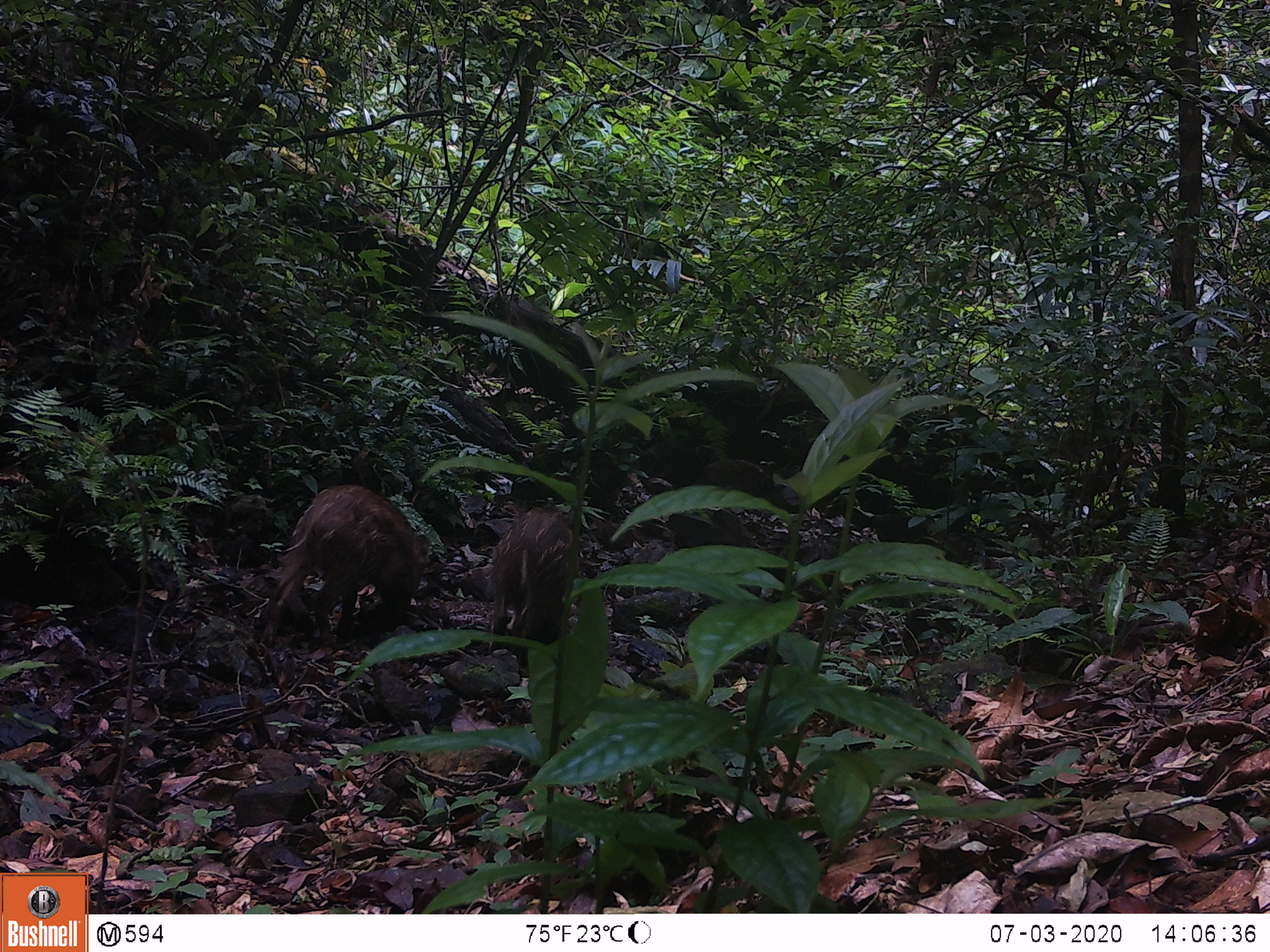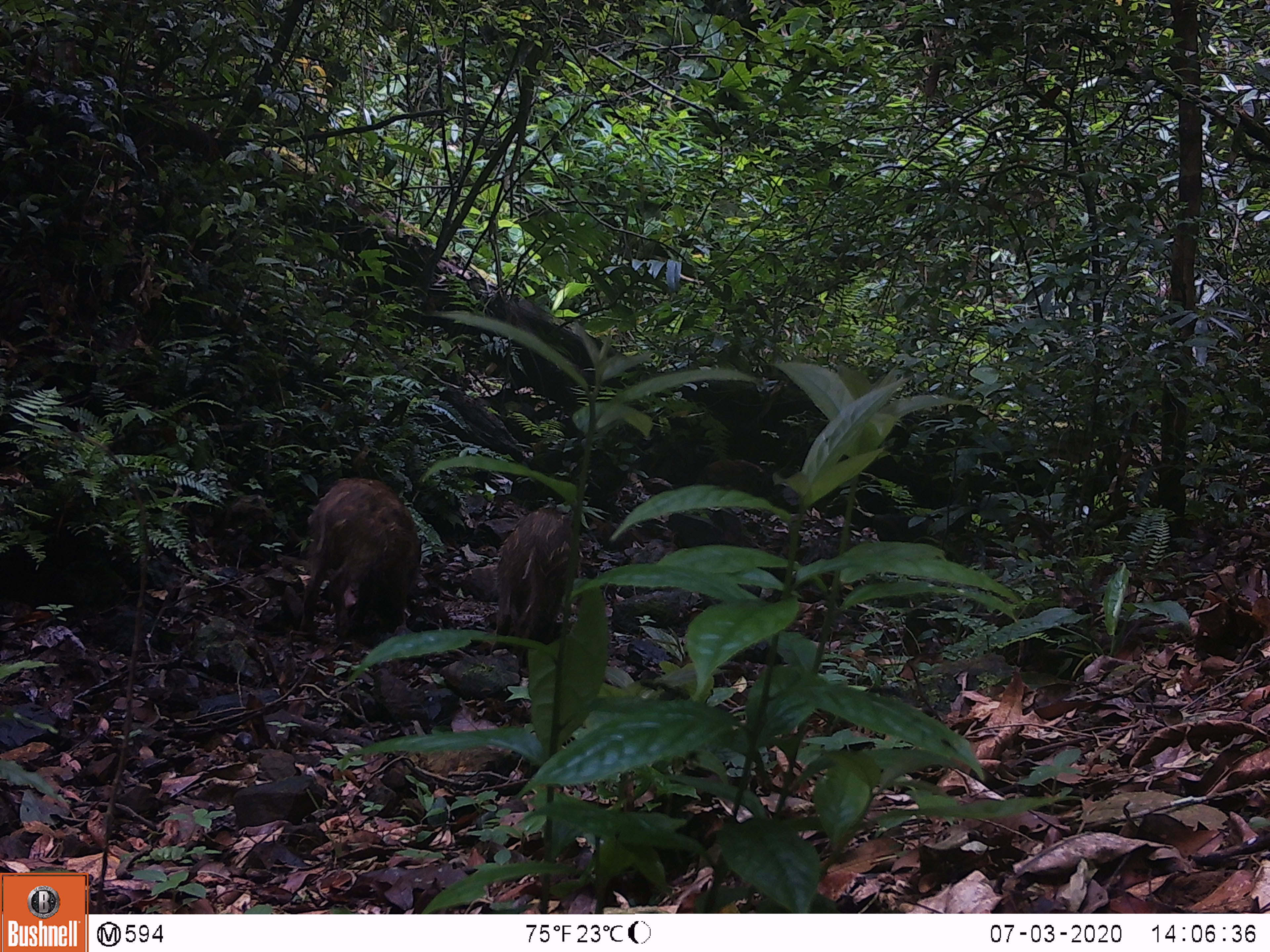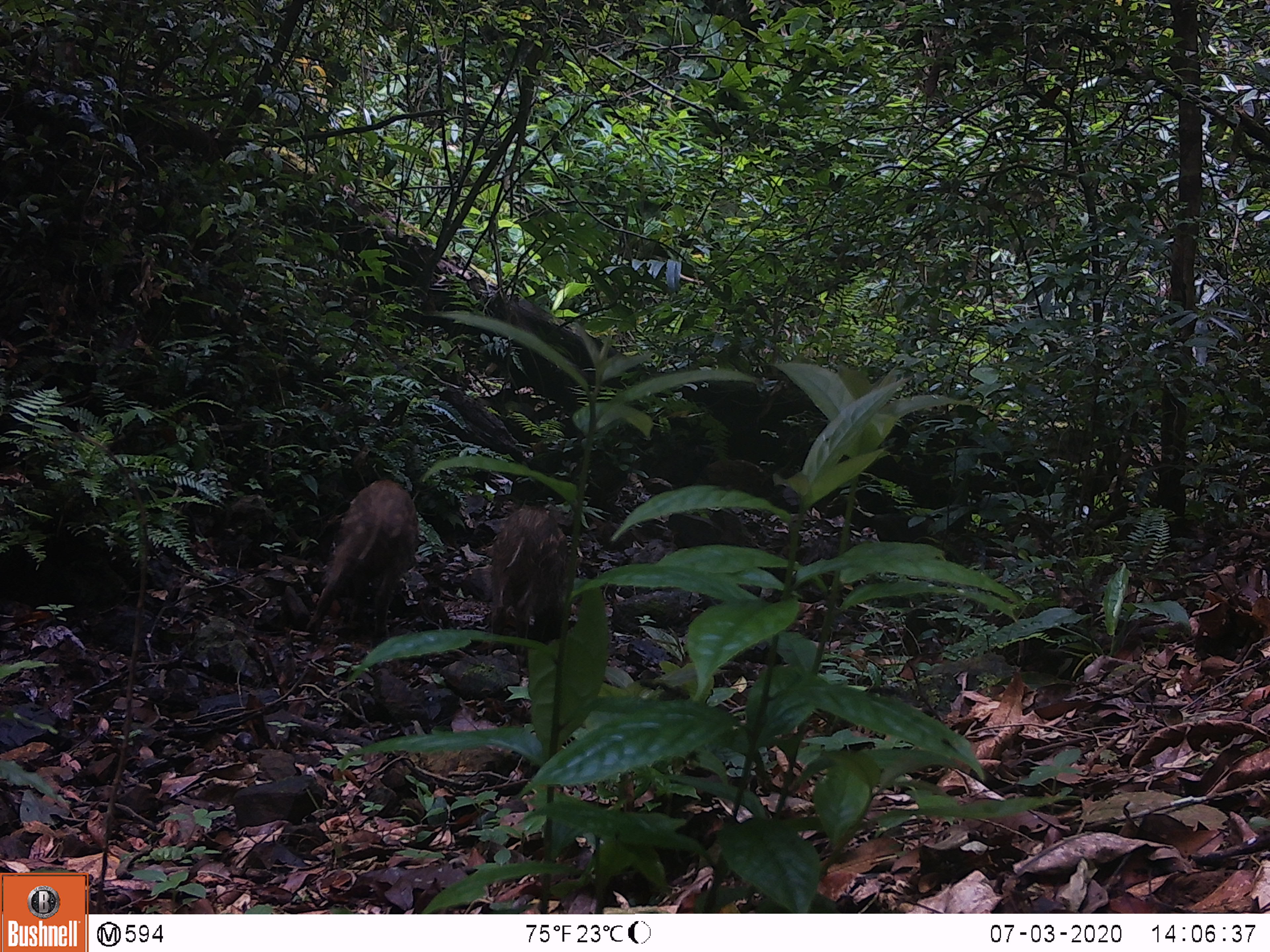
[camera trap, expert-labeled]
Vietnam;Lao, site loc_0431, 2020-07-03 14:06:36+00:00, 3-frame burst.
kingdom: Animalia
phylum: Chordata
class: Mammalia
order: Artiodactyla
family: Suidae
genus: Sus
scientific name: Sus scrofa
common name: eurasian wild pig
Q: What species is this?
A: Eurasian wild pig (Sus scrofa).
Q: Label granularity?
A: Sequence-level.